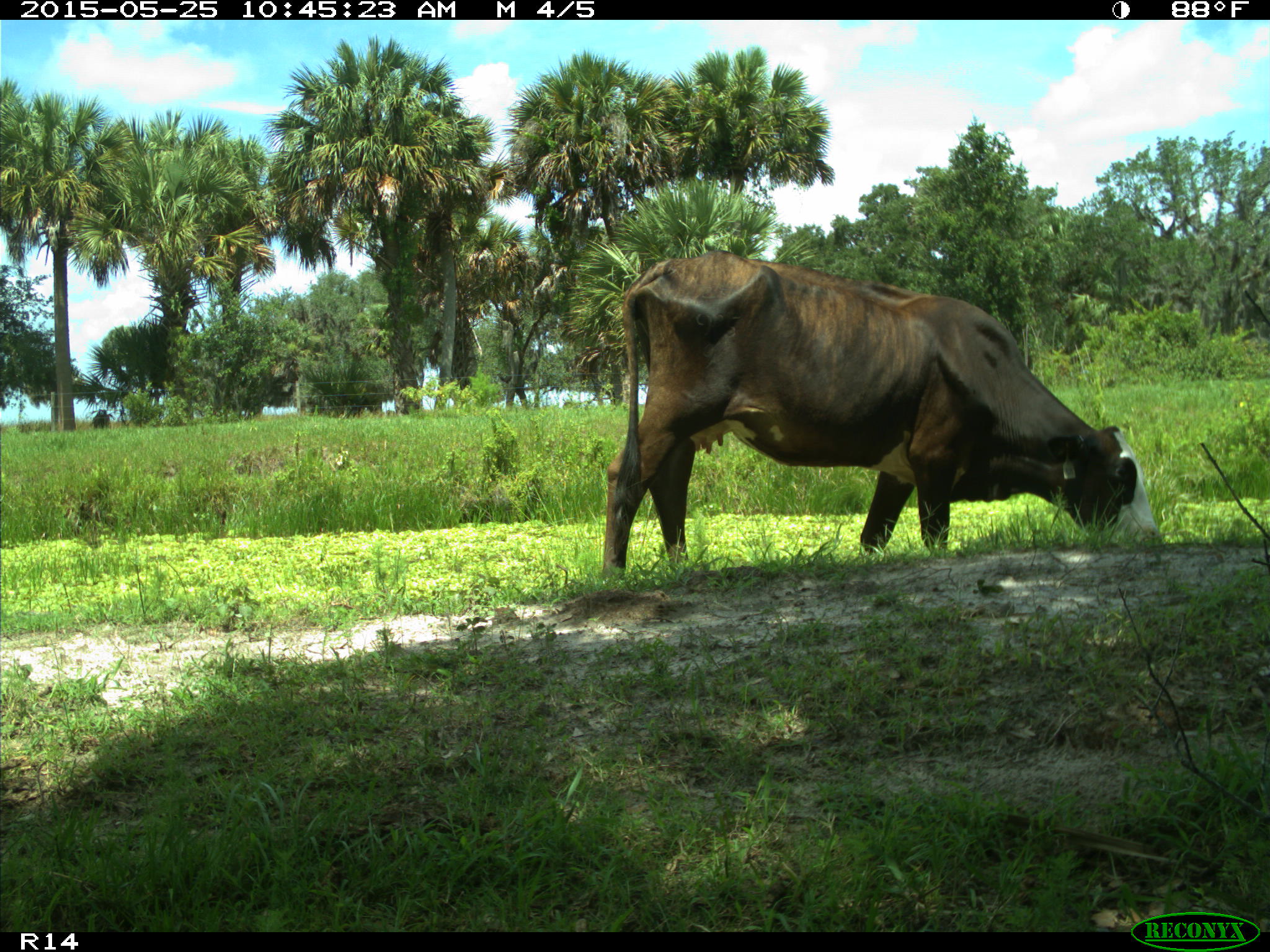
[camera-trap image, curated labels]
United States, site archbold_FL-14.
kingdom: Animalia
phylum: Chordata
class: Mammalia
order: Artiodactyla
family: Bovidae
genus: Bos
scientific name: Bos taurus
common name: domestic cow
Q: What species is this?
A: Bos taurus (domestic cow).